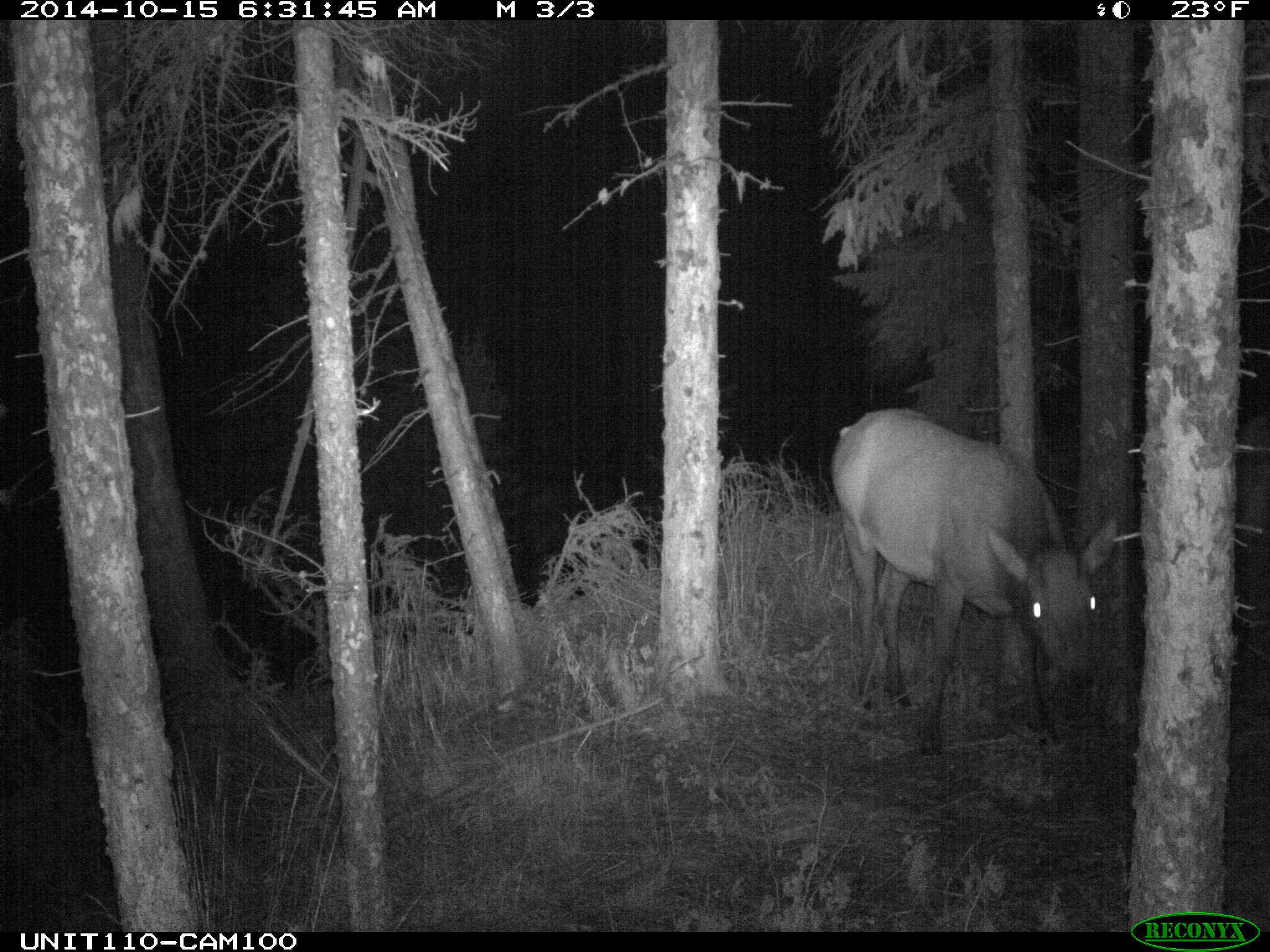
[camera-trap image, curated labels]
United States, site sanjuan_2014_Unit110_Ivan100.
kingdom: Animalia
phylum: Chordata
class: Mammalia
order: Artiodactyla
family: Cervidae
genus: Cervus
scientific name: Cervus elaphus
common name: red deer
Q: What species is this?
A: Cervus elaphus (red deer).